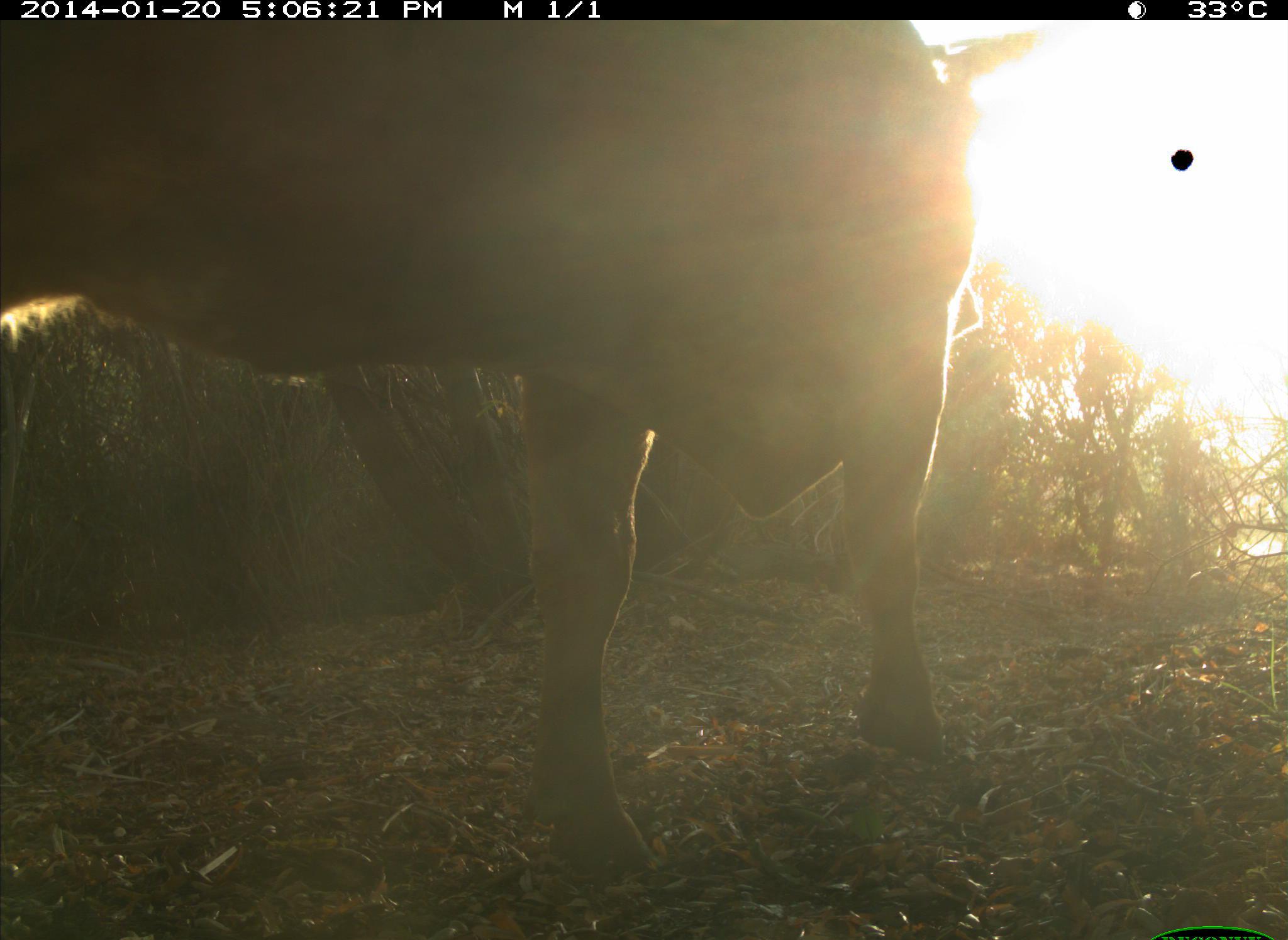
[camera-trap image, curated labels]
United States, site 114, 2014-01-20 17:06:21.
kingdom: Animalia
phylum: Chordata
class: Mammalia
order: Artiodactyla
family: Bovidae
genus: Bos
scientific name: Bos taurus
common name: cow